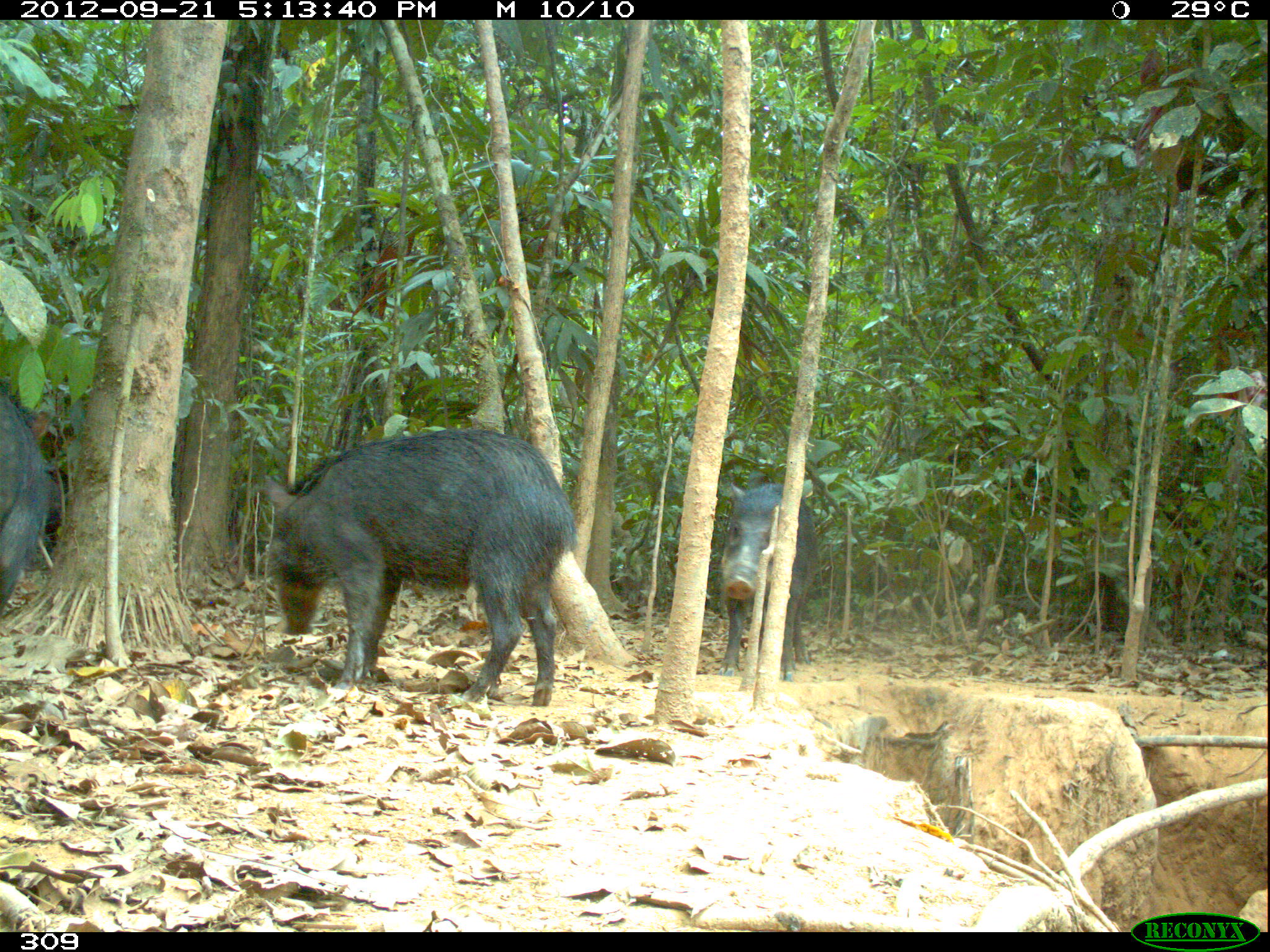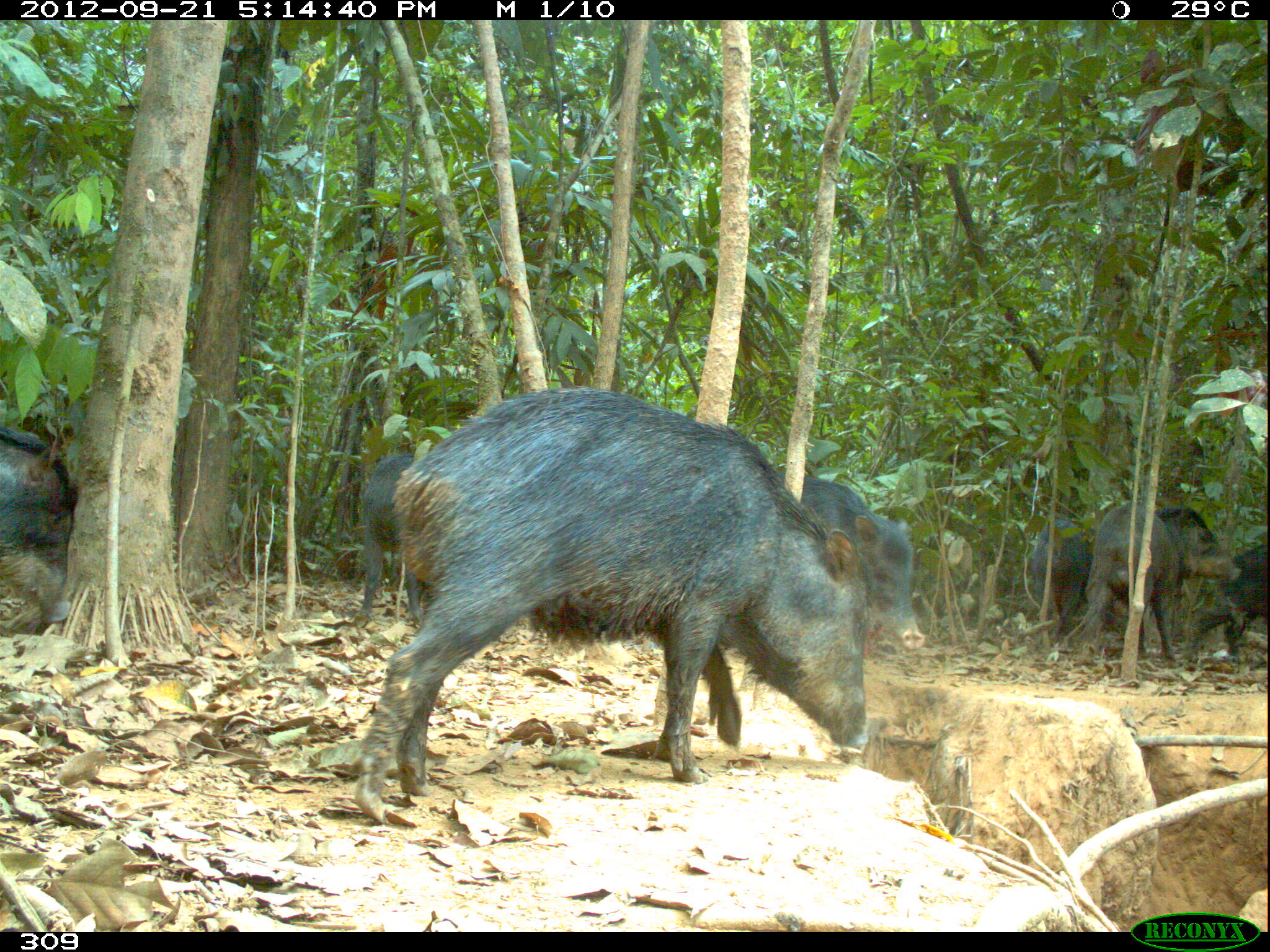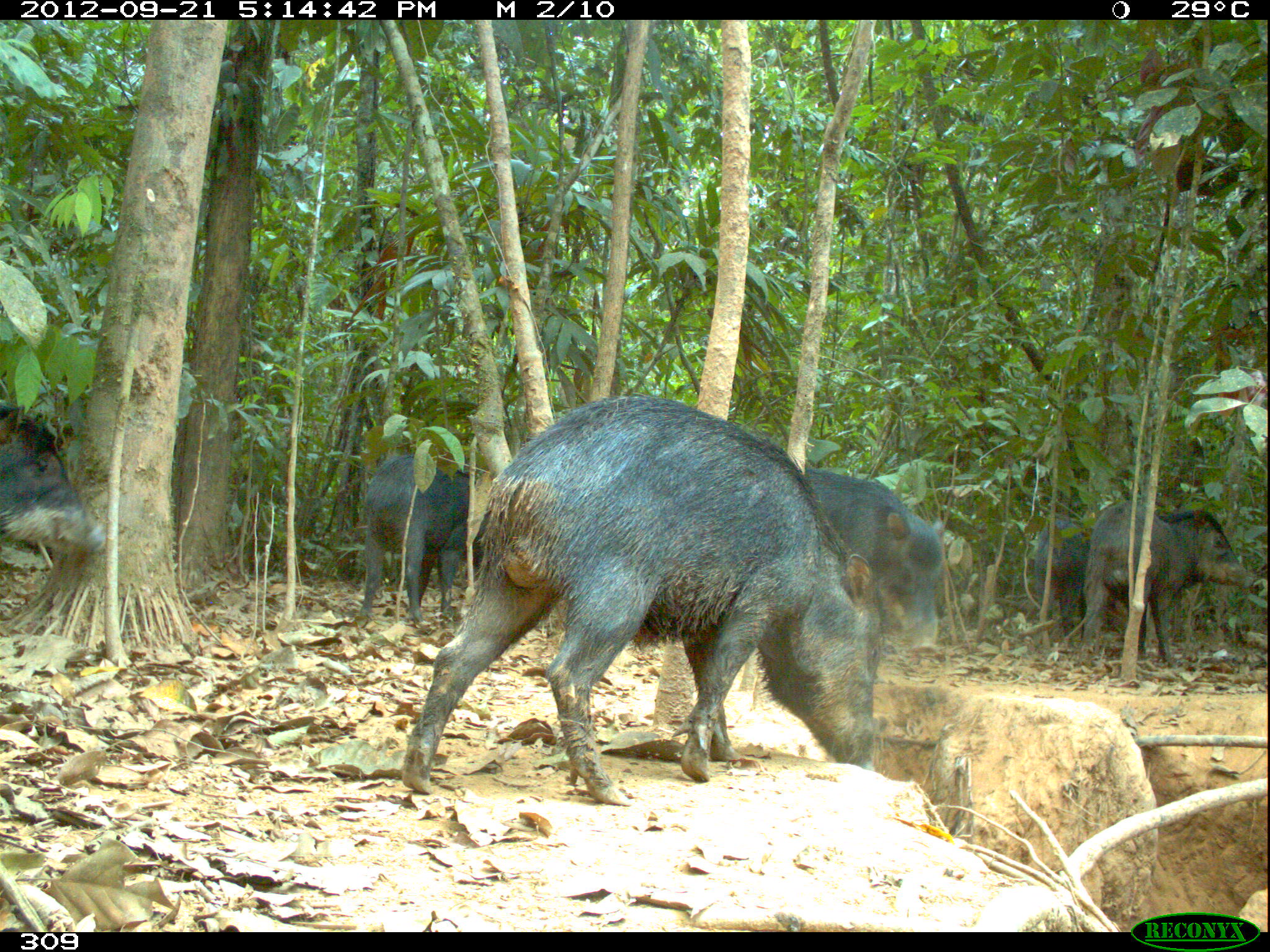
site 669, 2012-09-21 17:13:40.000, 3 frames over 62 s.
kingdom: Animalia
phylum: Chordata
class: Mammalia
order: Artiodactyla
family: Tayassuidae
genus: Tayassu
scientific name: Tayassu pecari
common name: white-lipped peccary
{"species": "Tayassu pecari (white-lipped peccary)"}